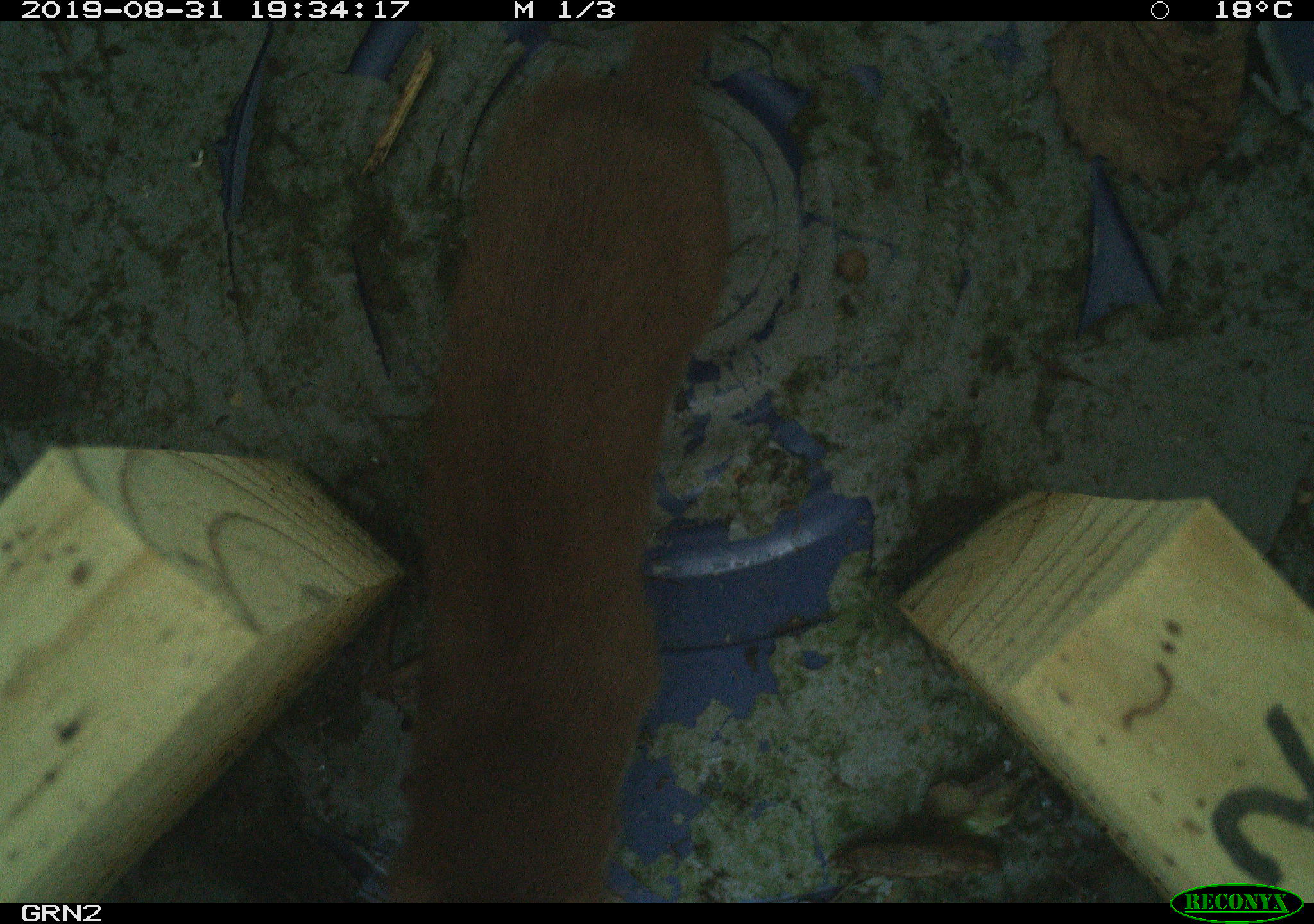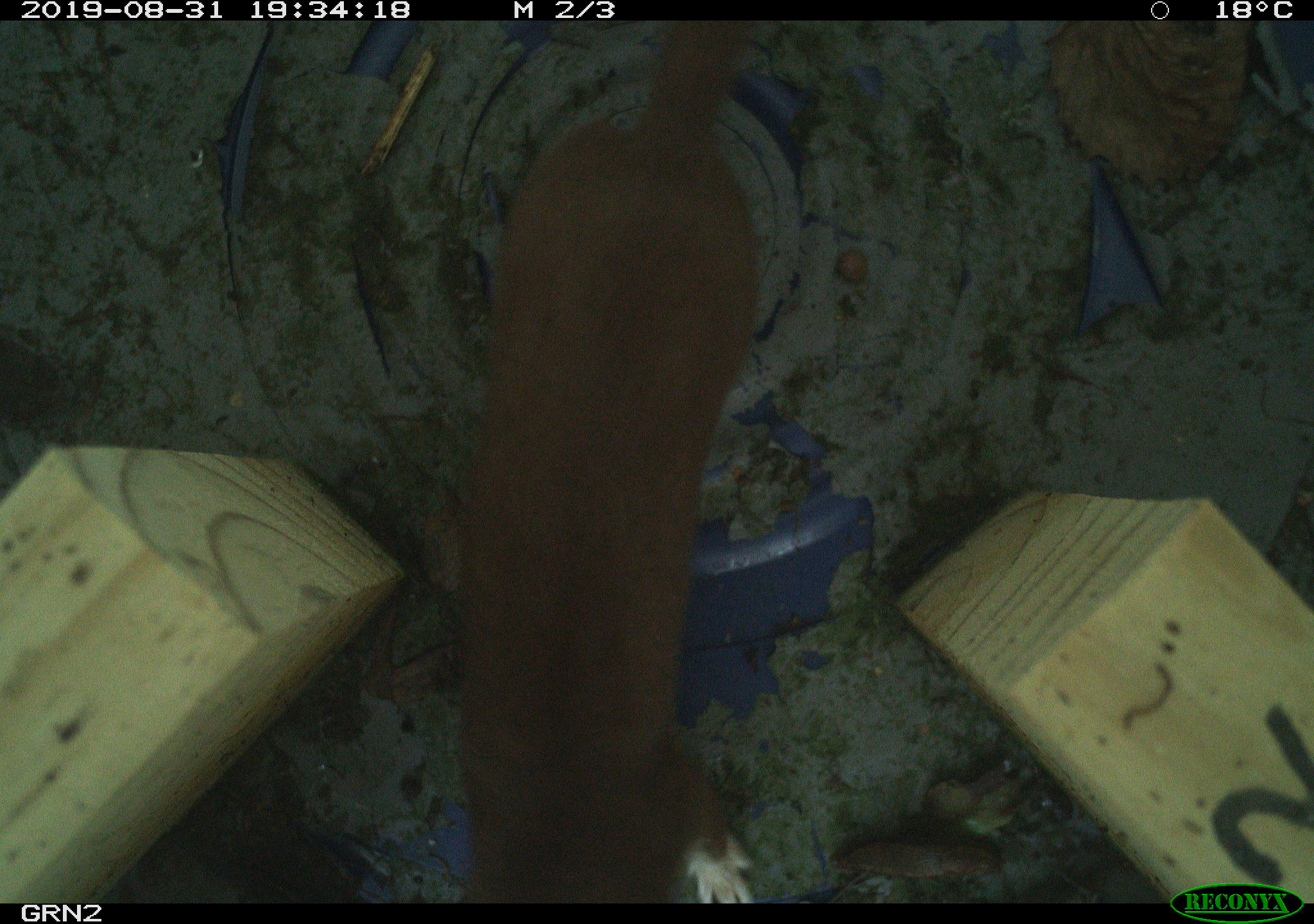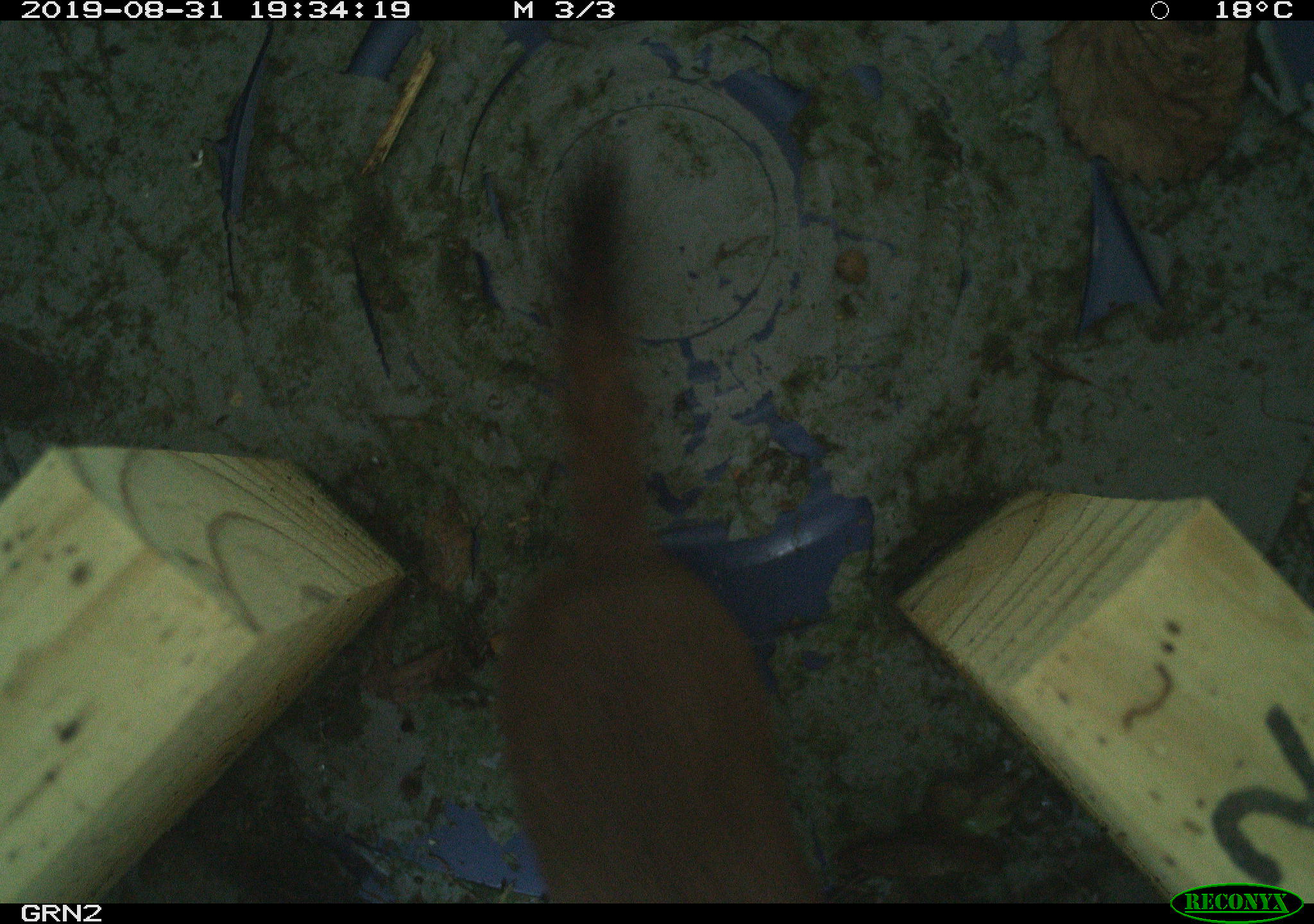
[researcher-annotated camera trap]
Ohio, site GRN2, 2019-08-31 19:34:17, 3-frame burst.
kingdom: Animalia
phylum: Chordata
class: Mammalia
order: Carnivora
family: Mustelidae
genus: Neogale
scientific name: Neogale frenata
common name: long-tailed weasel